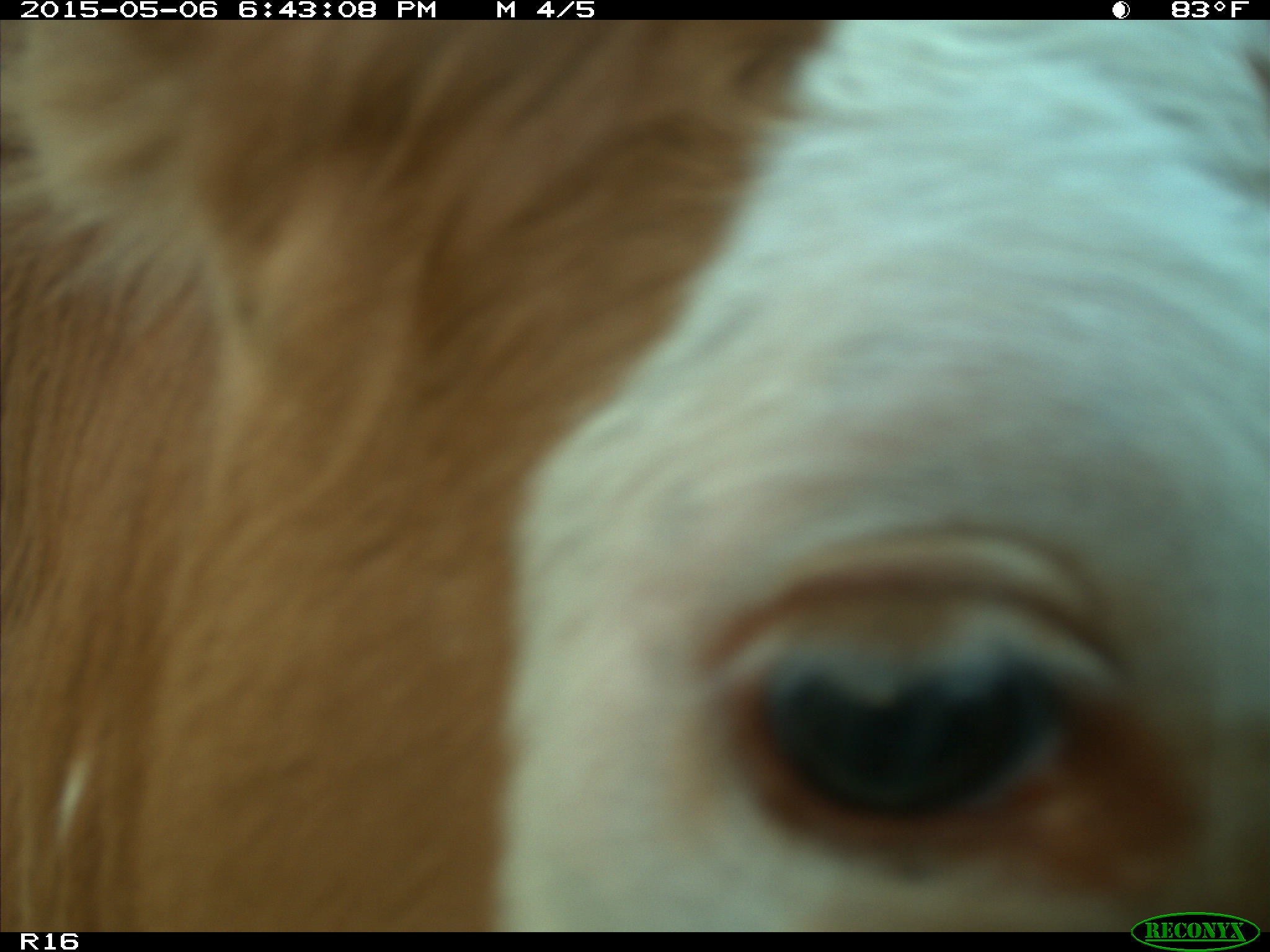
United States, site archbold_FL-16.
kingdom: Animalia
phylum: Chordata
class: Mammalia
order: Artiodactyla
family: Bovidae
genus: Bos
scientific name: Bos taurus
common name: domestic cow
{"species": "Bos taurus (domestic cow)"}